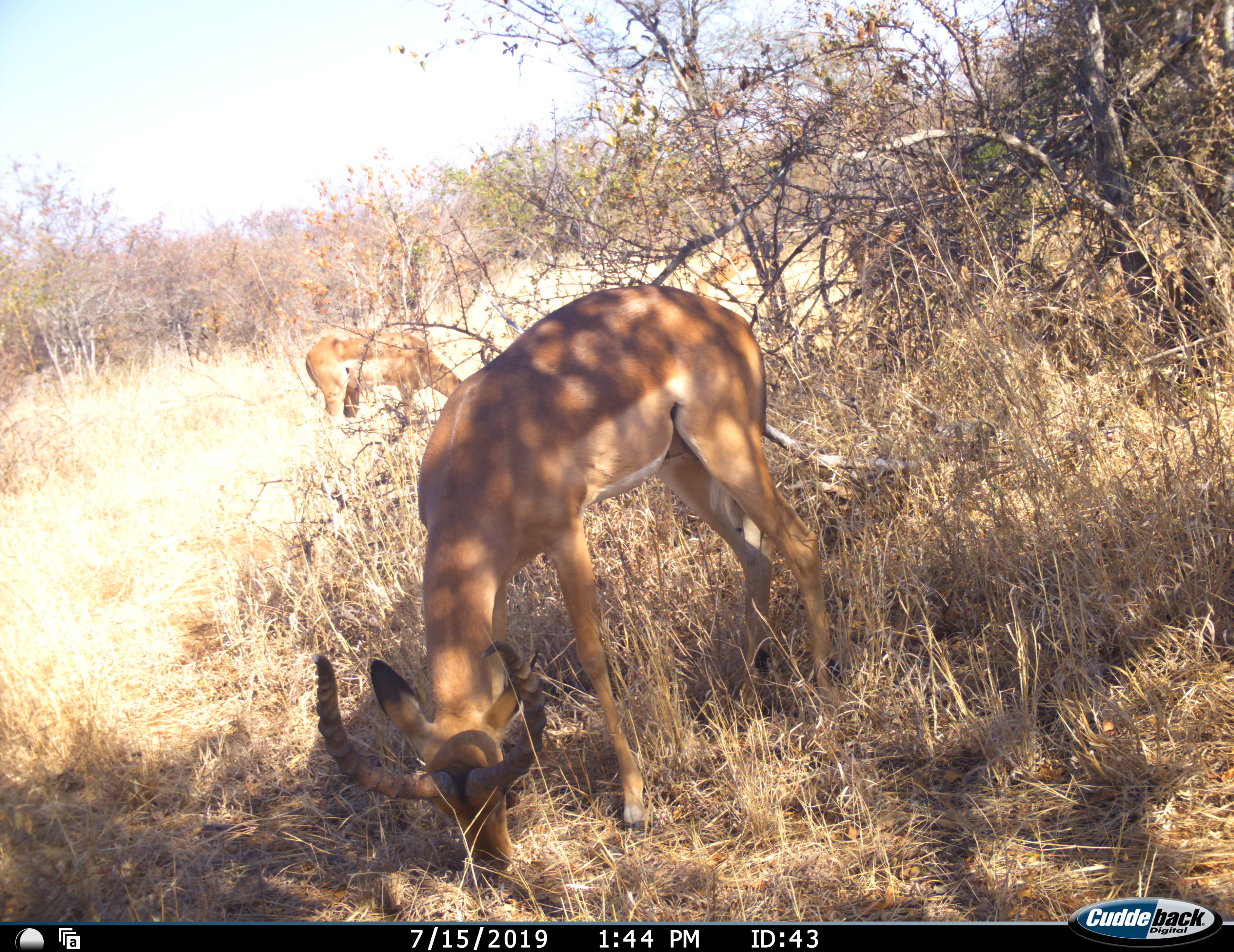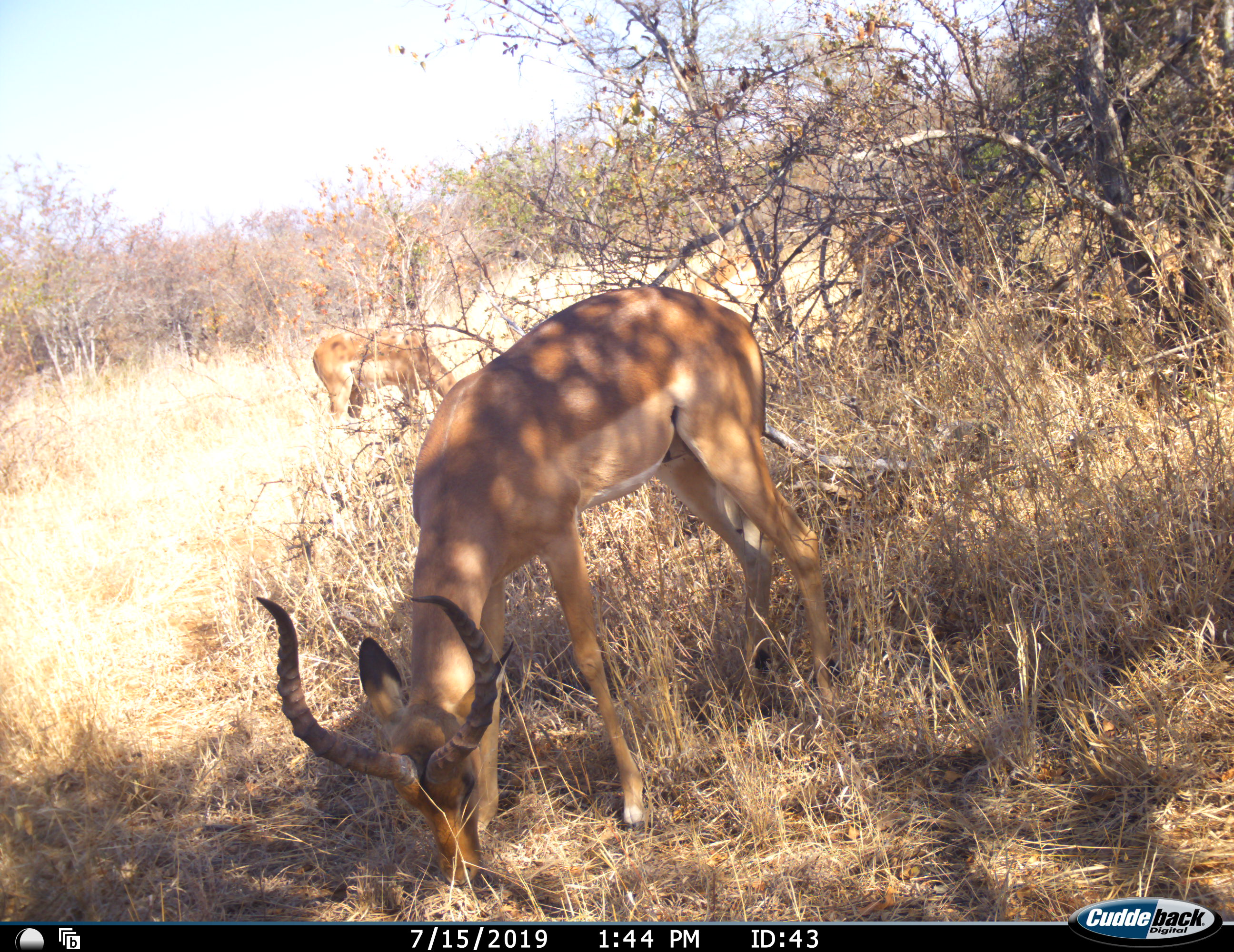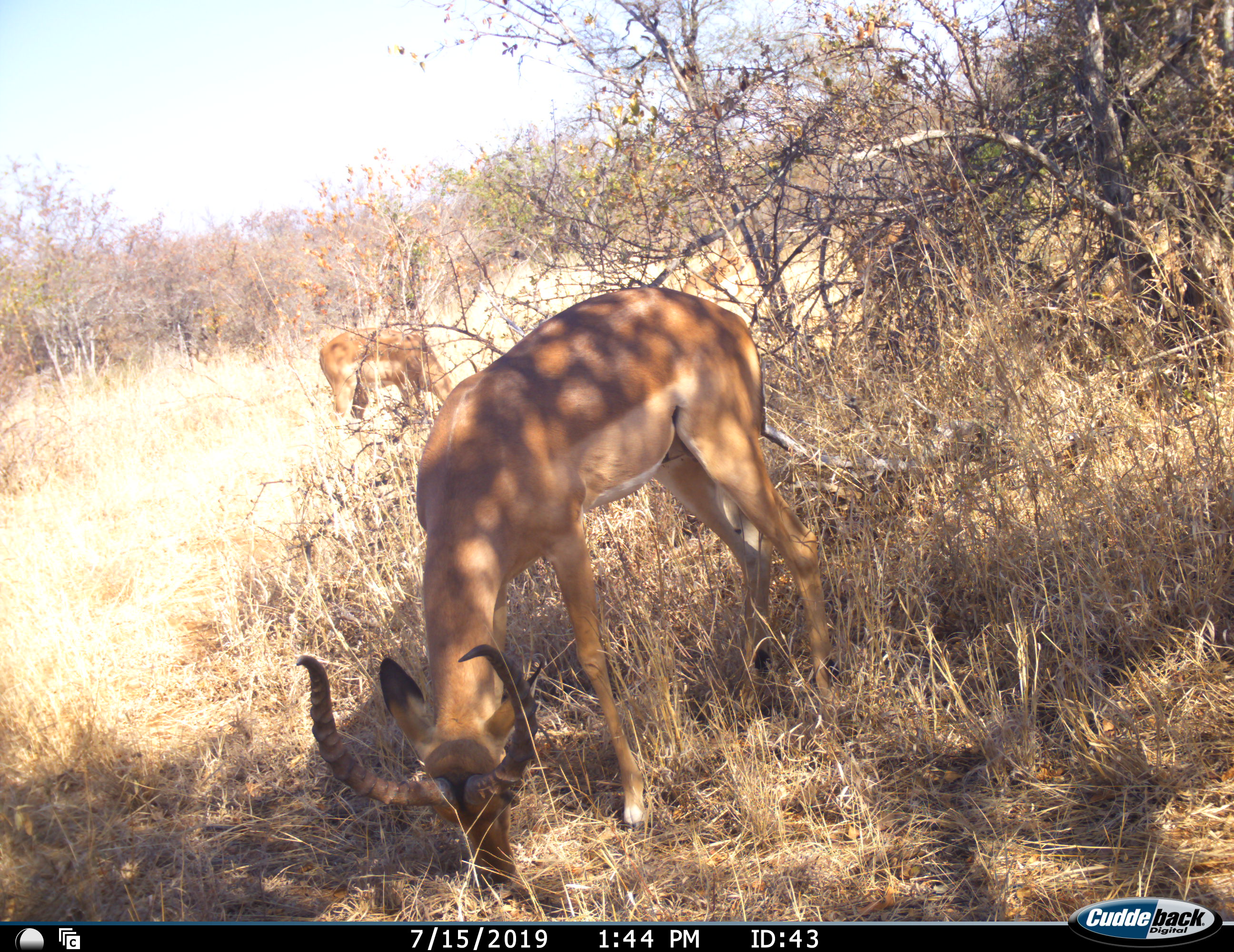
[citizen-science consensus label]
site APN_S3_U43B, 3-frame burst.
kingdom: Animalia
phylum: Chordata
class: Mammalia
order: Artiodactyla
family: Bovidae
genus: Aepyceros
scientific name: Aepyceros melampus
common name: impala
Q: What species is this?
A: Impala (Aepyceros melampus).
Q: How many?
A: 2.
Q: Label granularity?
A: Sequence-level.